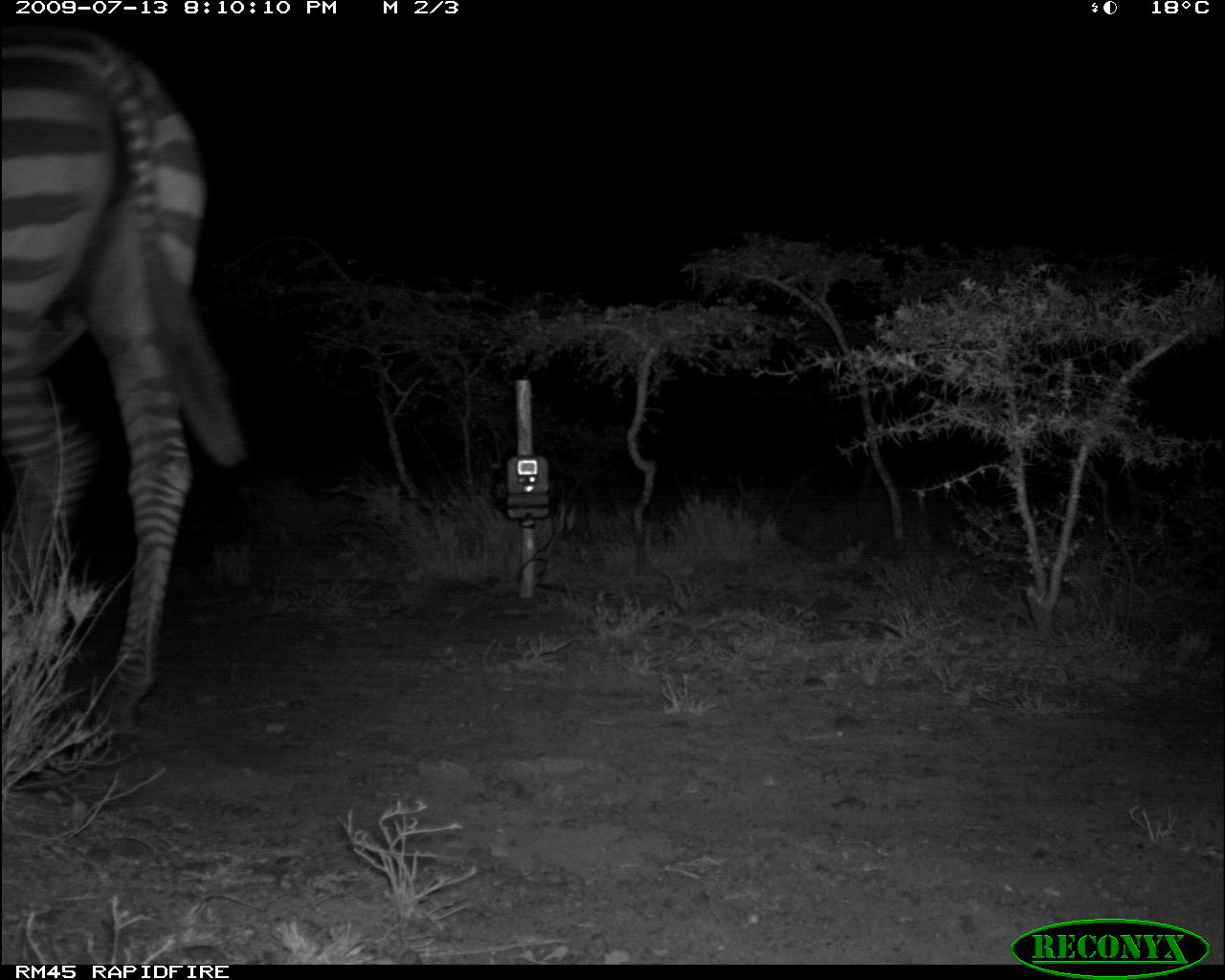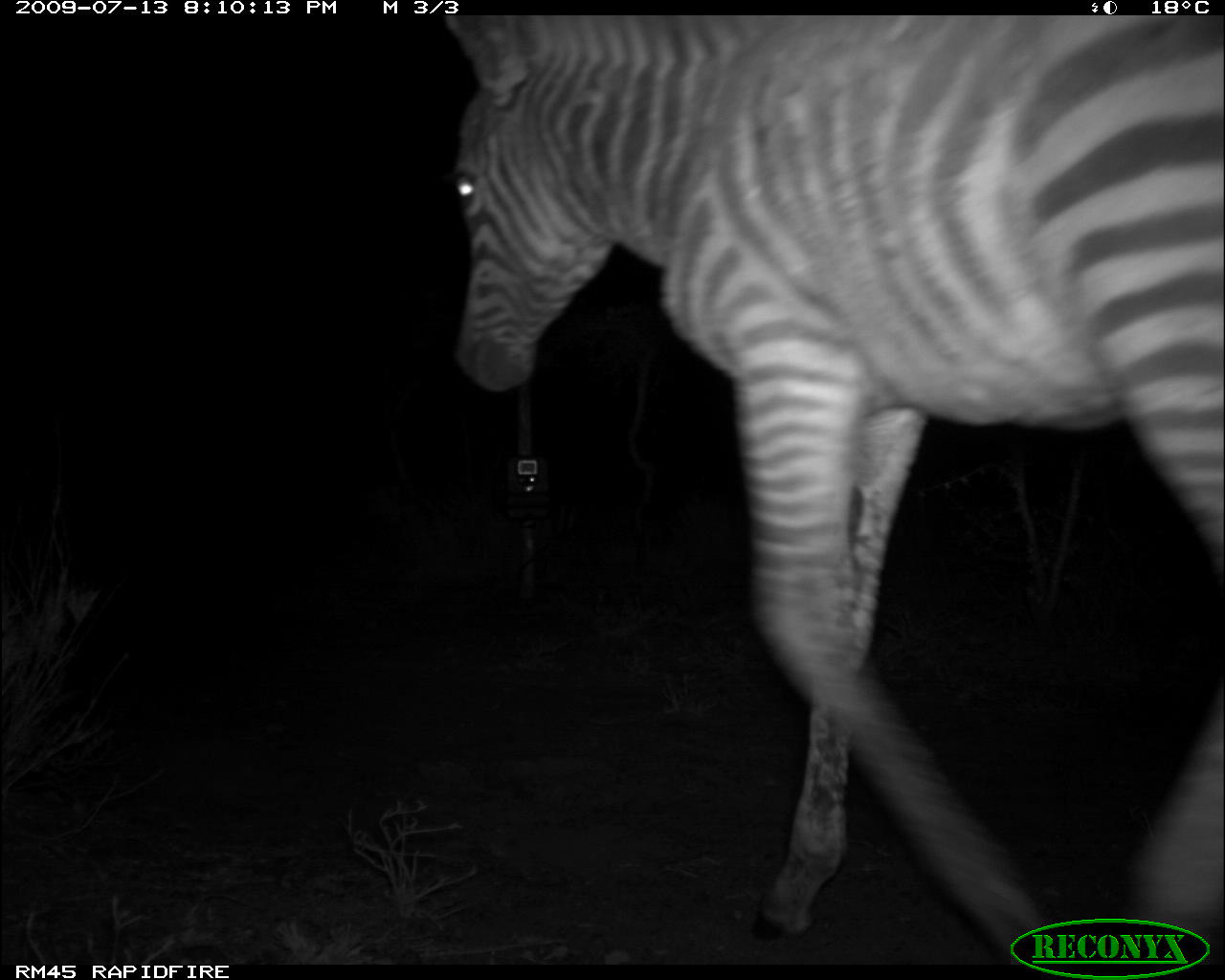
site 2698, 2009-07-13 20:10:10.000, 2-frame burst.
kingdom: Animalia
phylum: Chordata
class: Mammalia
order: Perissodactyla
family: Equidae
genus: Equus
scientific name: Equus quagga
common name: plains zebra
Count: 1.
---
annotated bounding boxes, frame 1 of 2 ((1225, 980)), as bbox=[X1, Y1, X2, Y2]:
equus quagga: bbox=[0, 21, 249, 746]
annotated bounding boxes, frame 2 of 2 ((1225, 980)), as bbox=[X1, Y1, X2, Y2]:
equus quagga: bbox=[437, 15, 1225, 965]